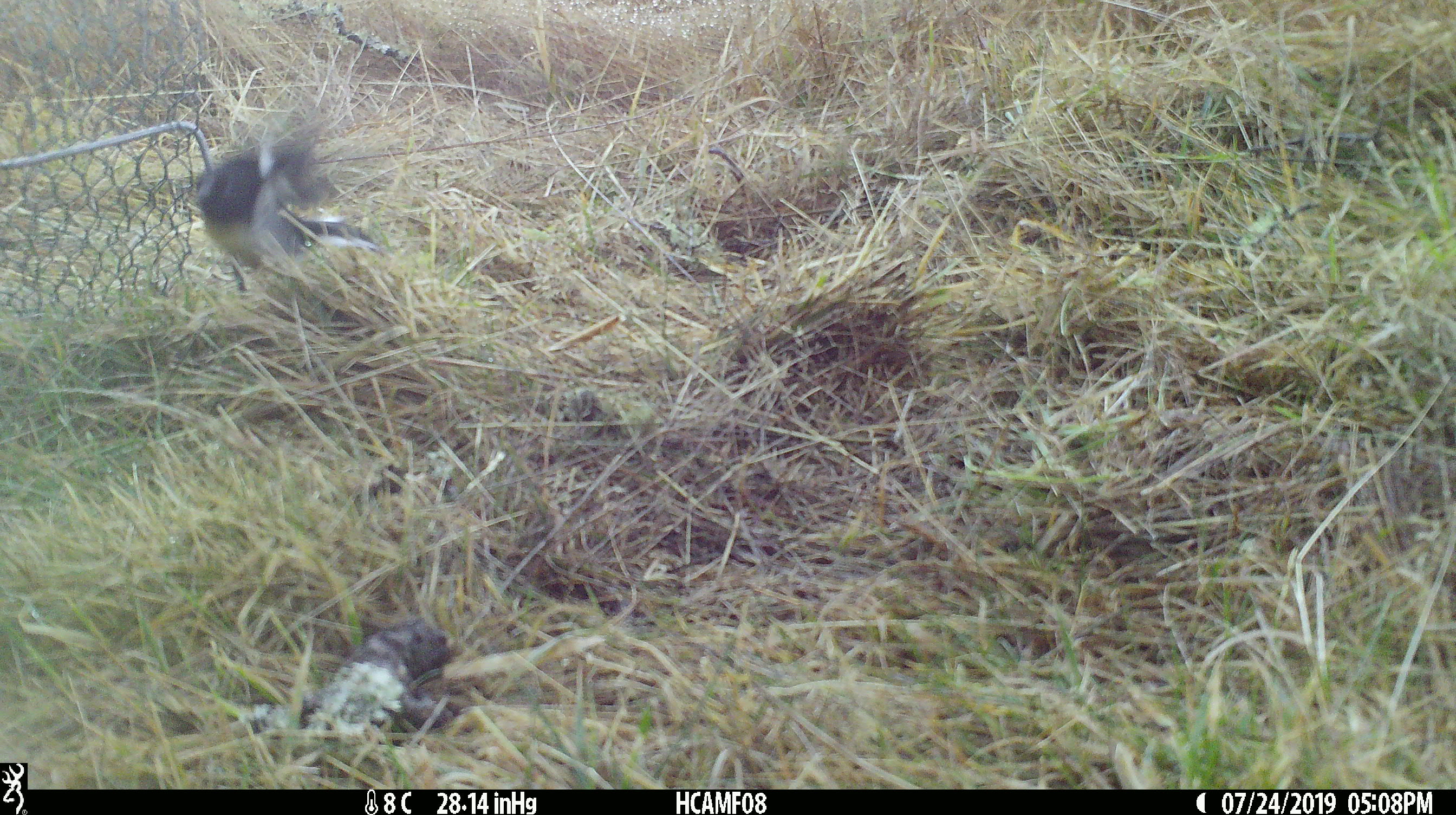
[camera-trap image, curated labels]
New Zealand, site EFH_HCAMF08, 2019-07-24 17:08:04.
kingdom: Animalia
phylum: Chordata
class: Aves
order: Passeriformes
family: Petroicidae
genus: Petroica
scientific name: Petroica macrocephala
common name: tomtit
Tomtit (Petroica macrocephala).